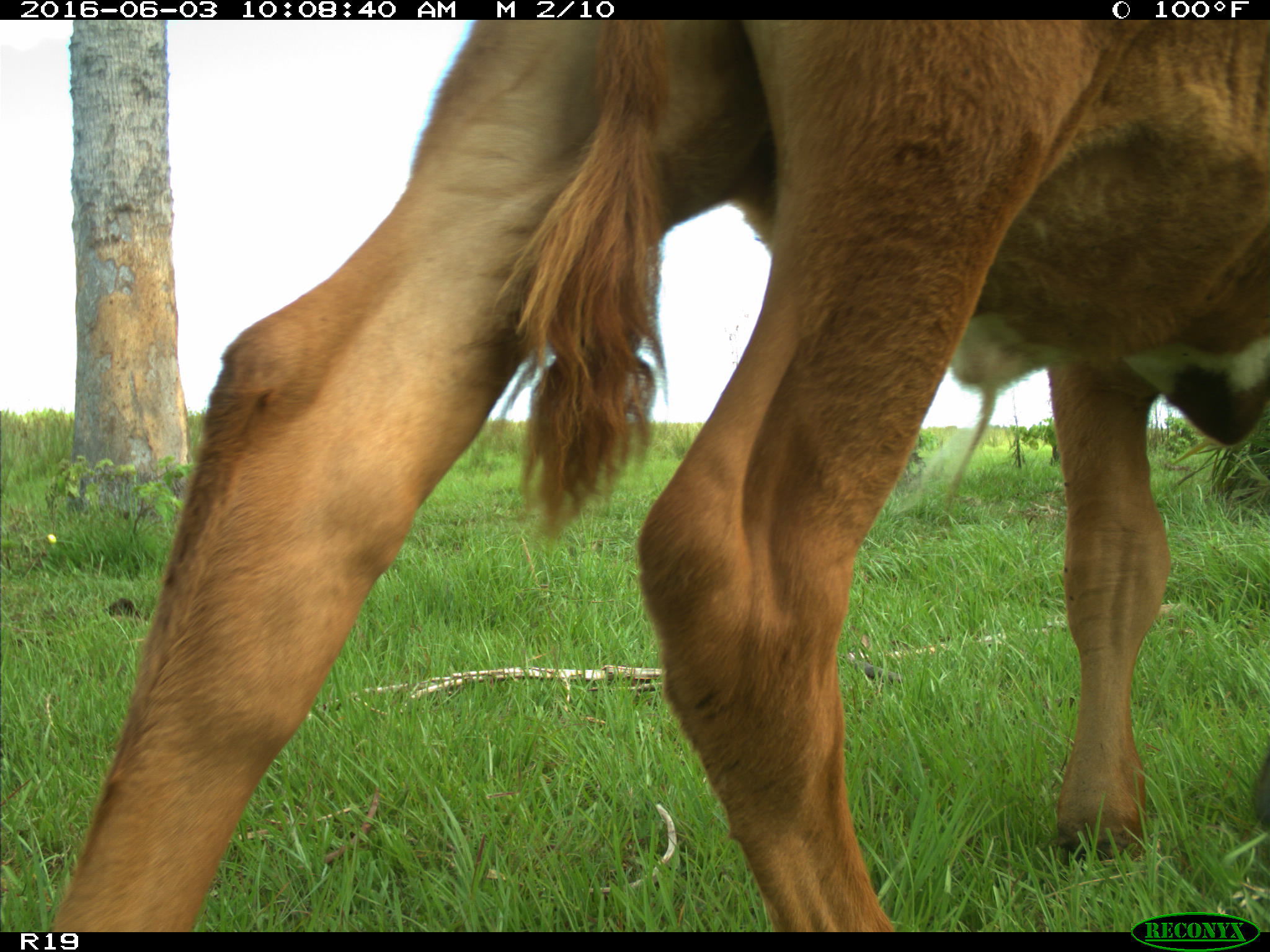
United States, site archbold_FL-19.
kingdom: Animalia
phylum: Chordata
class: Mammalia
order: Artiodactyla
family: Bovidae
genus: Bos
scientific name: Bos taurus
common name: domestic cow